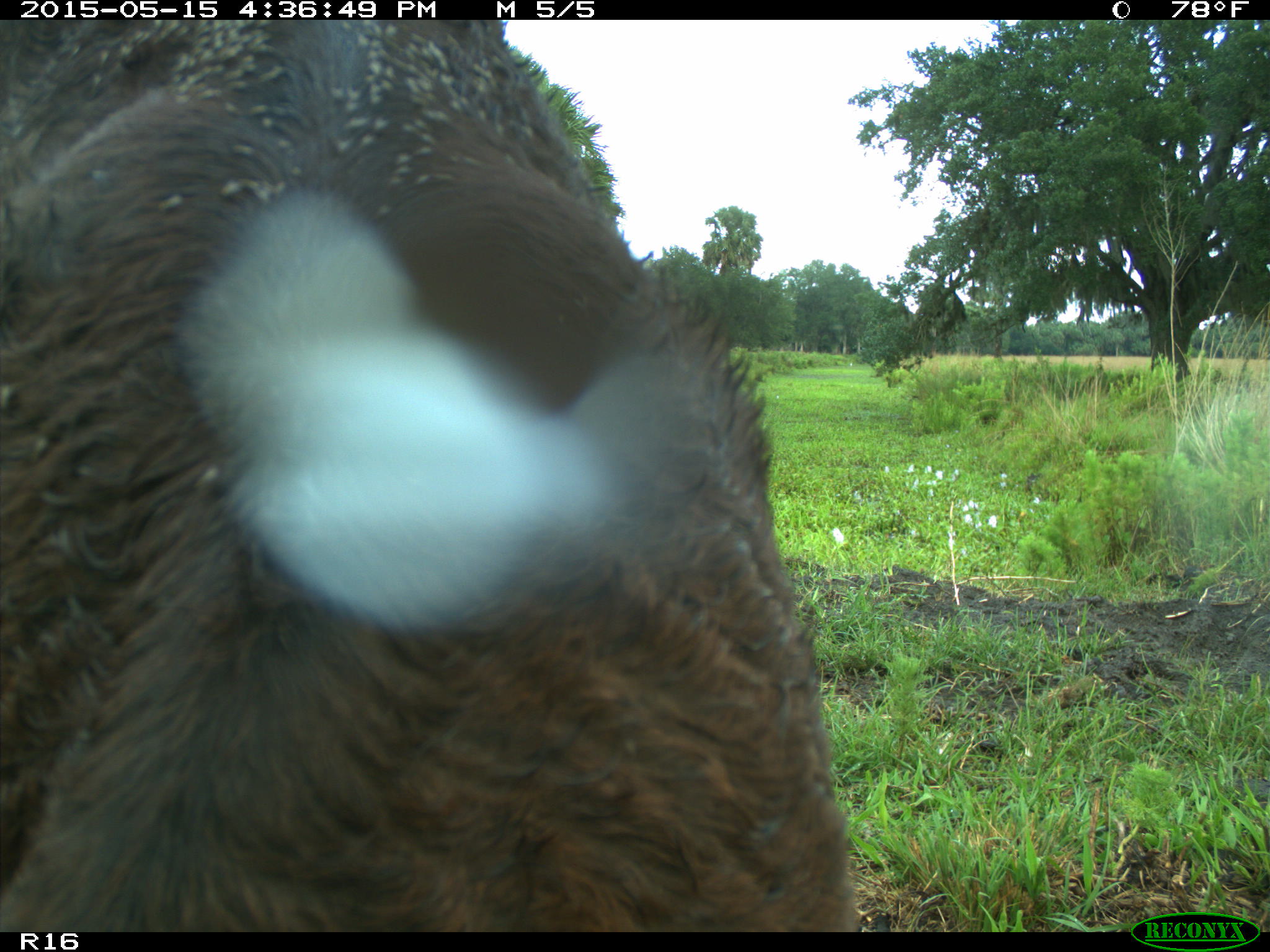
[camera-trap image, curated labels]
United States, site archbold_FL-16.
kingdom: Animalia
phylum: Chordata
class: Mammalia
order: Artiodactyla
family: Bovidae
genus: Bos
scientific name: Bos taurus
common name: domestic cow